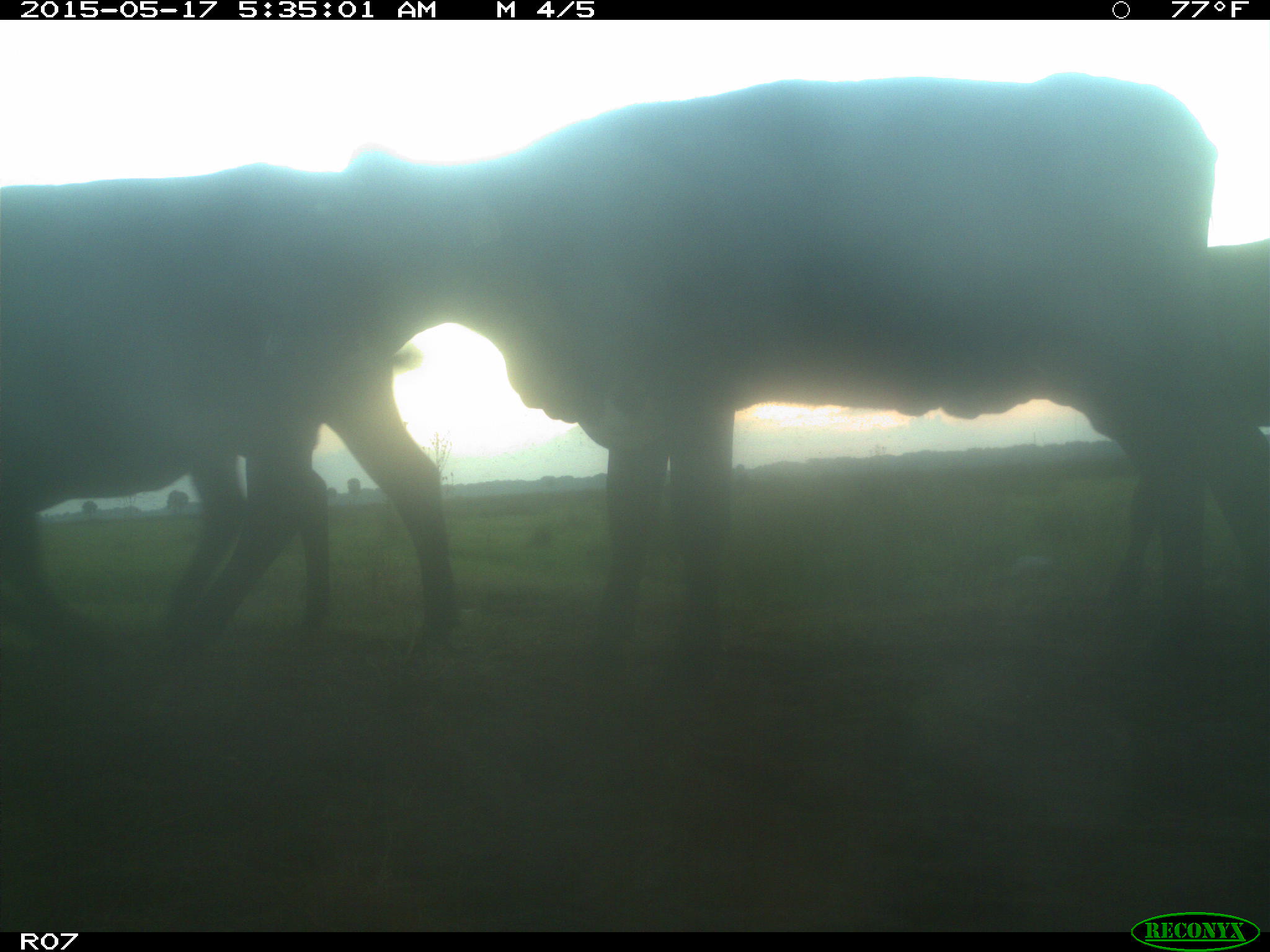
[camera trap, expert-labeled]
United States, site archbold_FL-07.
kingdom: Animalia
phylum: Chordata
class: Mammalia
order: Artiodactyla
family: Bovidae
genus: Bos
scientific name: Bos taurus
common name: domestic cow